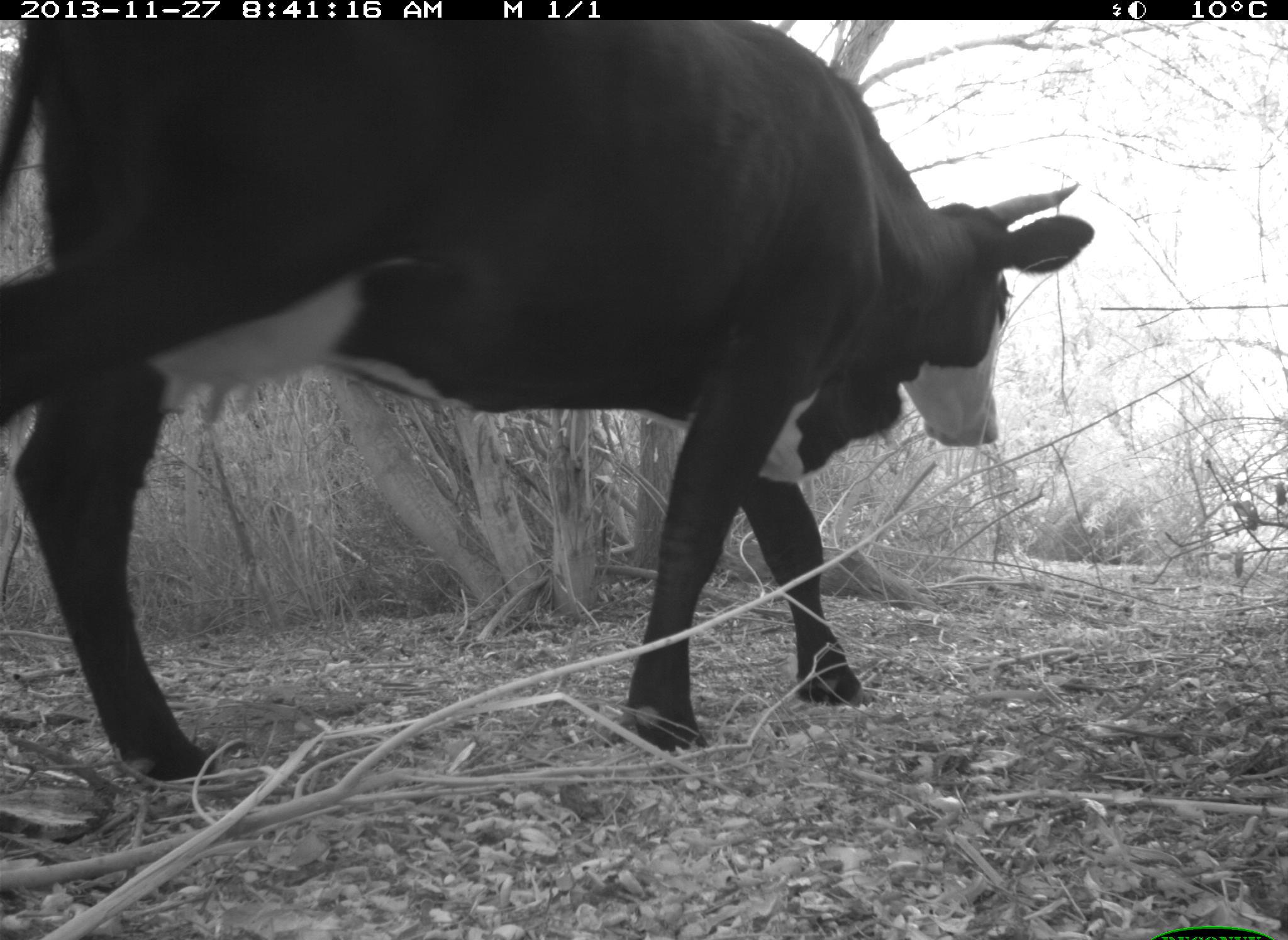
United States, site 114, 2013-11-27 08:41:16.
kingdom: Animalia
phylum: Chordata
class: Mammalia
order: Artiodactyla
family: Bovidae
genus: Bos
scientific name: Bos taurus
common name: cow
Cow (Bos taurus).